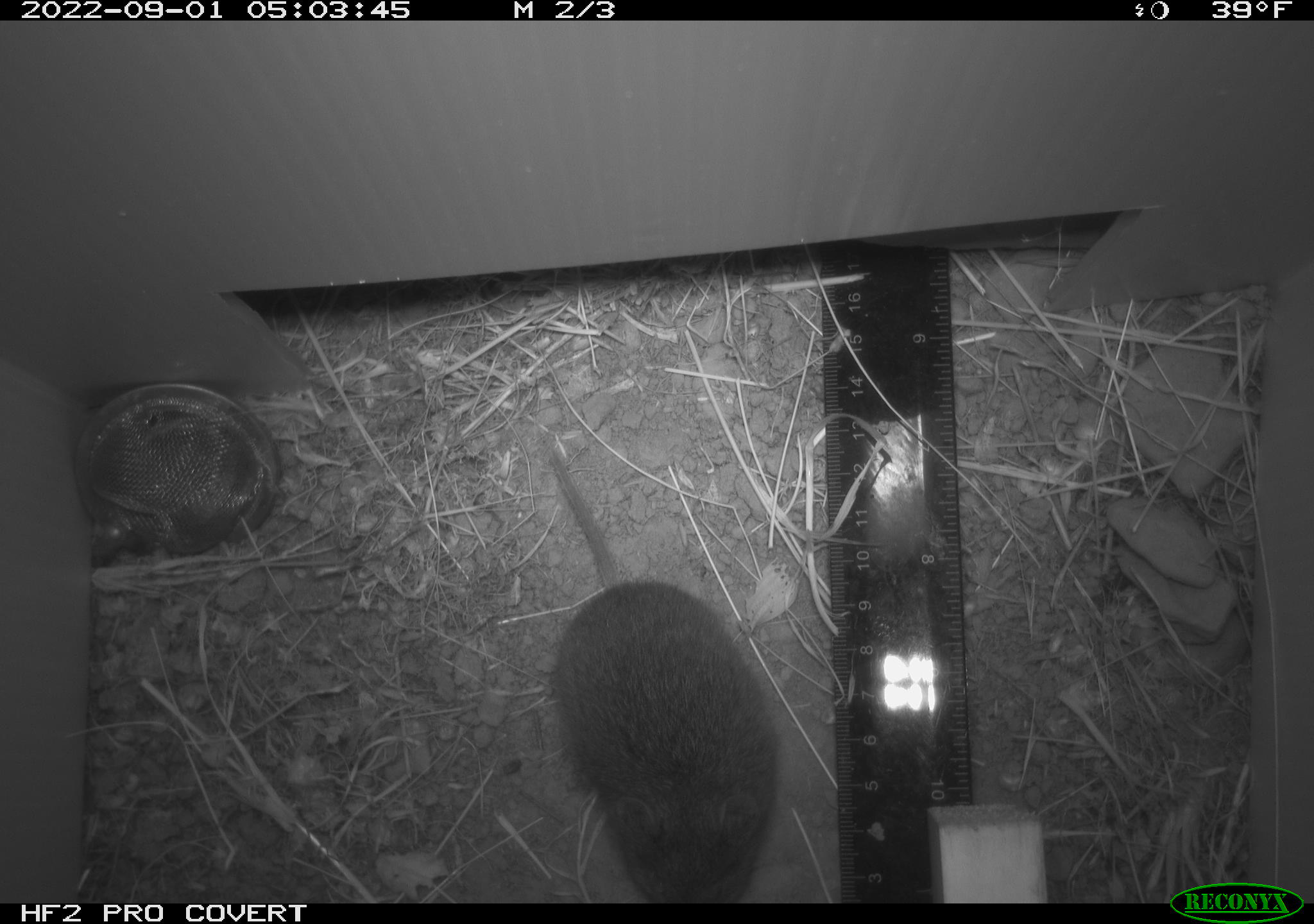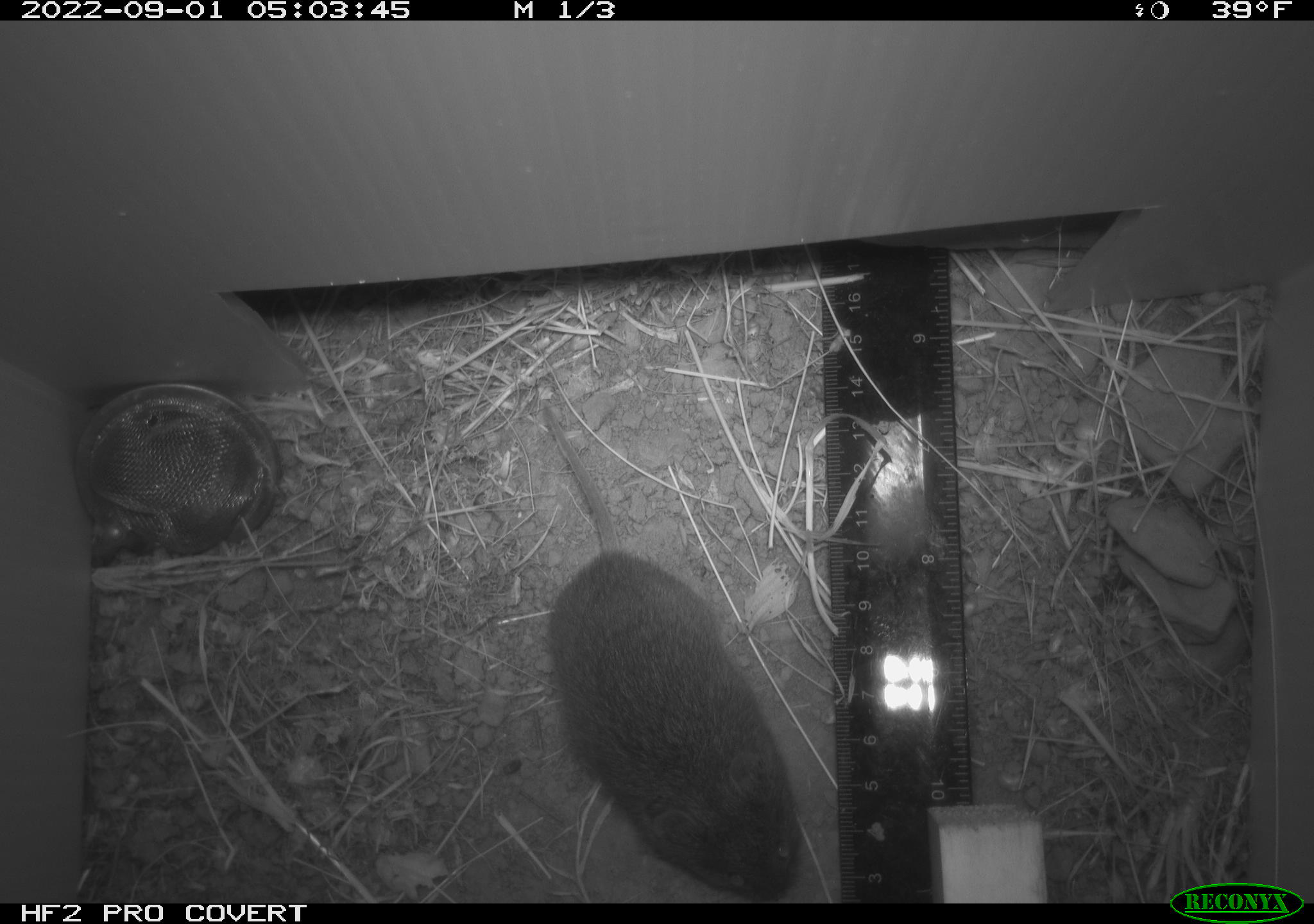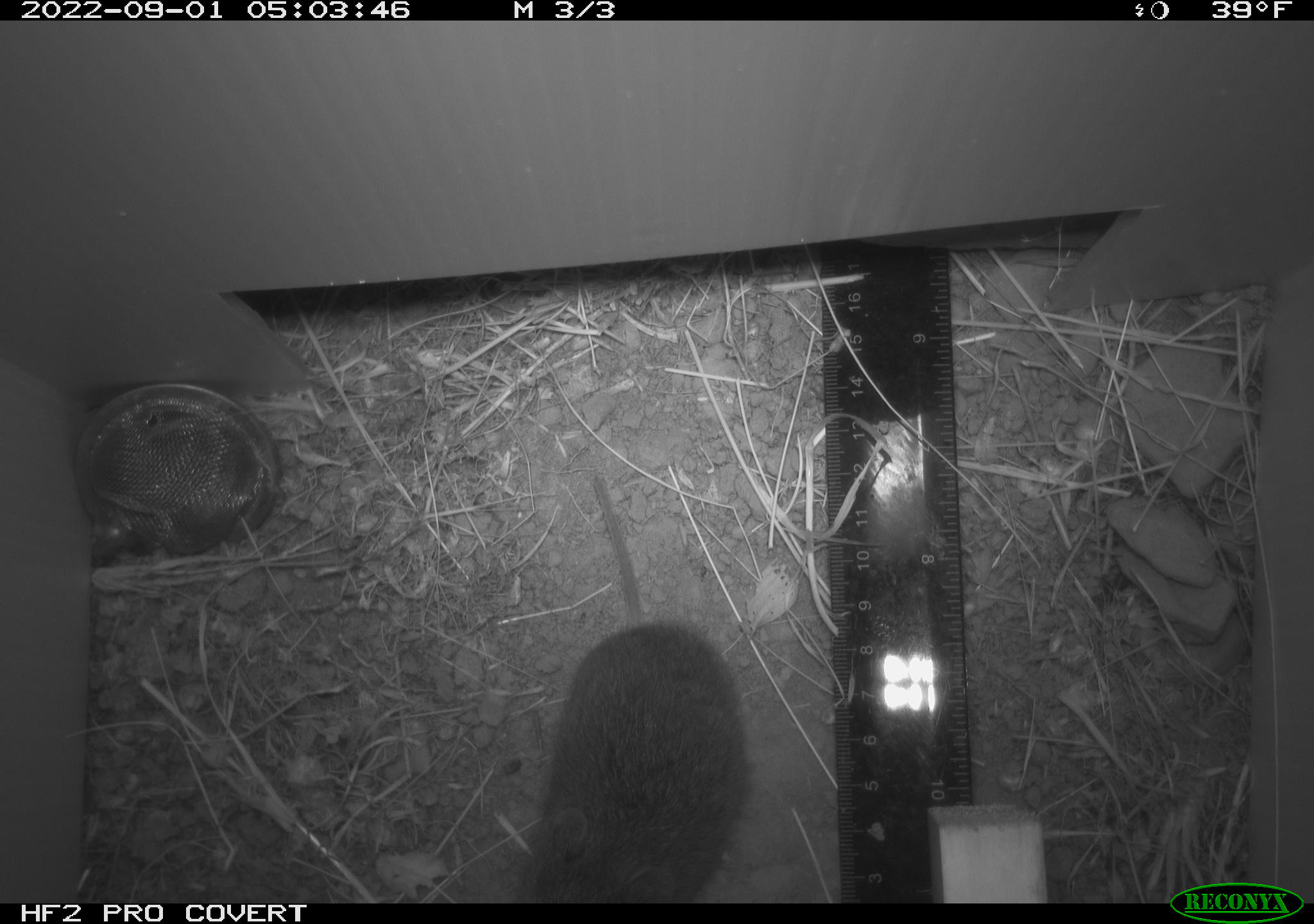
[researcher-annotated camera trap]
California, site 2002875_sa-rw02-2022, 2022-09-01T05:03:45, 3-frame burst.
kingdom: Animalia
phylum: Chordata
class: Mammalia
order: Rodentia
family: Cricetidae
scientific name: Arvicolinae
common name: voles, lemmings, and muskrats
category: arvicolinae subfamily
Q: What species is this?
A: Arvicolinae subfamily (voles, lemmings, and muskrats) (Arvicolinae).